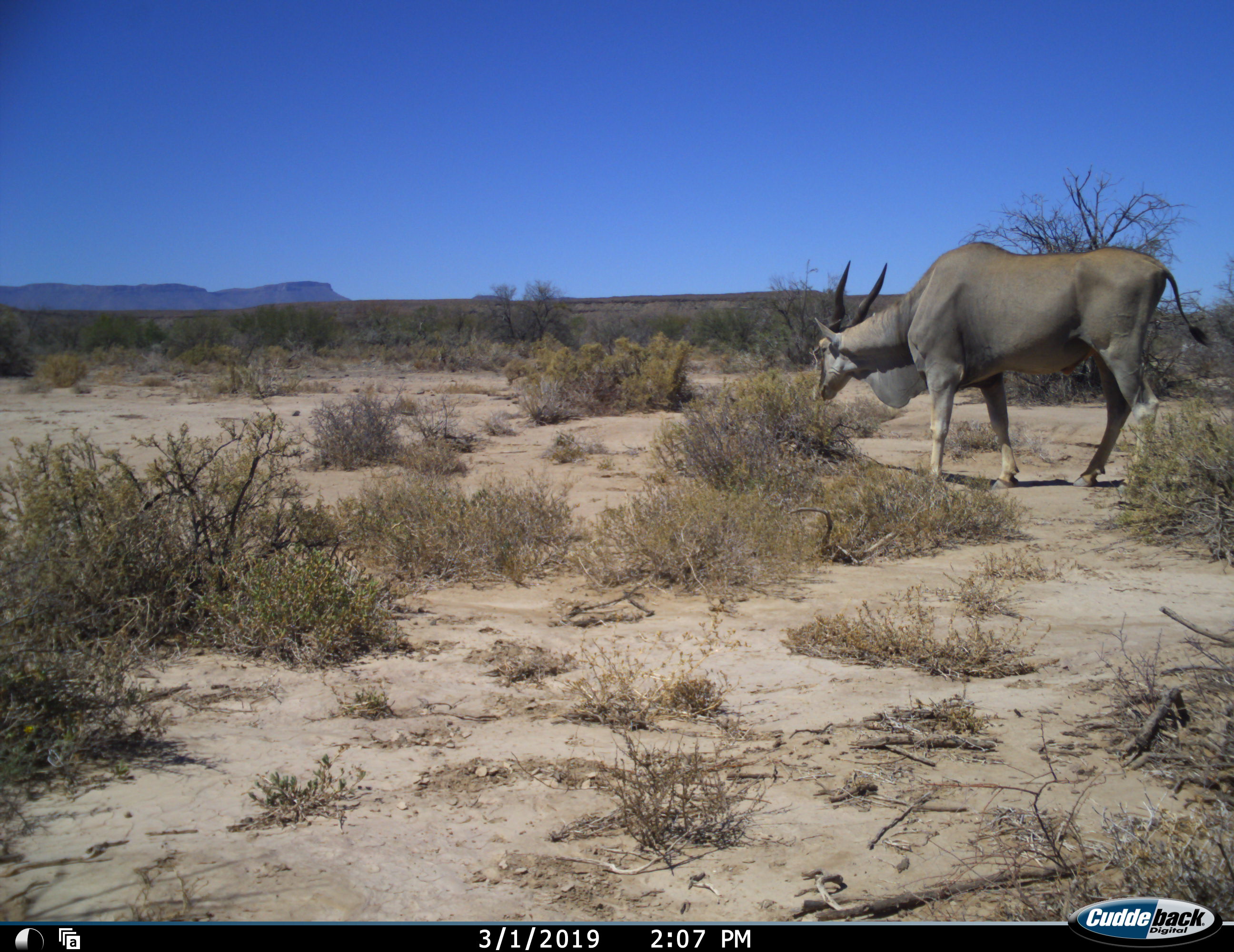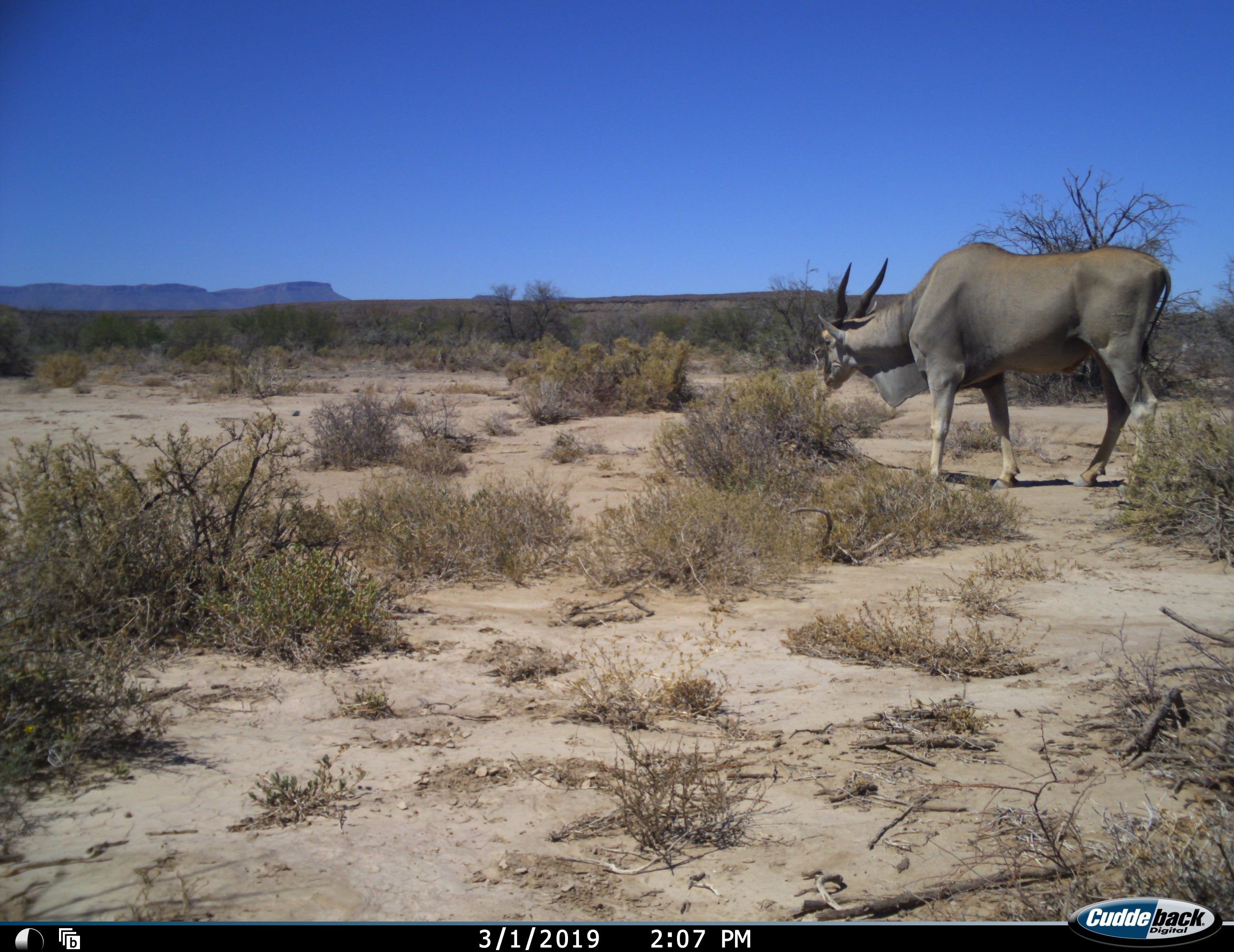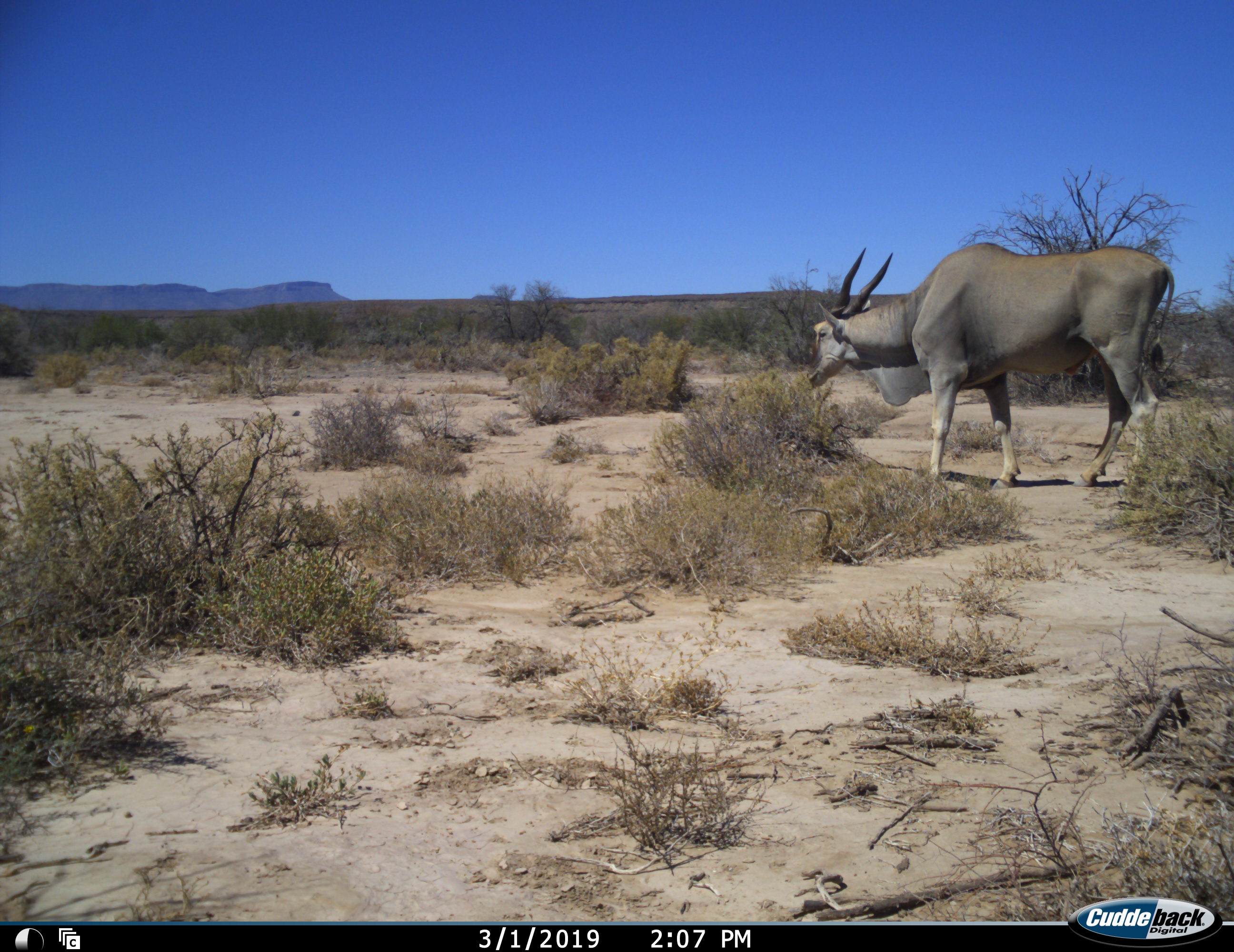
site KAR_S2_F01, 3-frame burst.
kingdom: Animalia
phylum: Chordata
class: Mammalia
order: Artiodactyla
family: Bovidae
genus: Tragelaphus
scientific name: Tragelaphus oryx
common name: eland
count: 1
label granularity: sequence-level